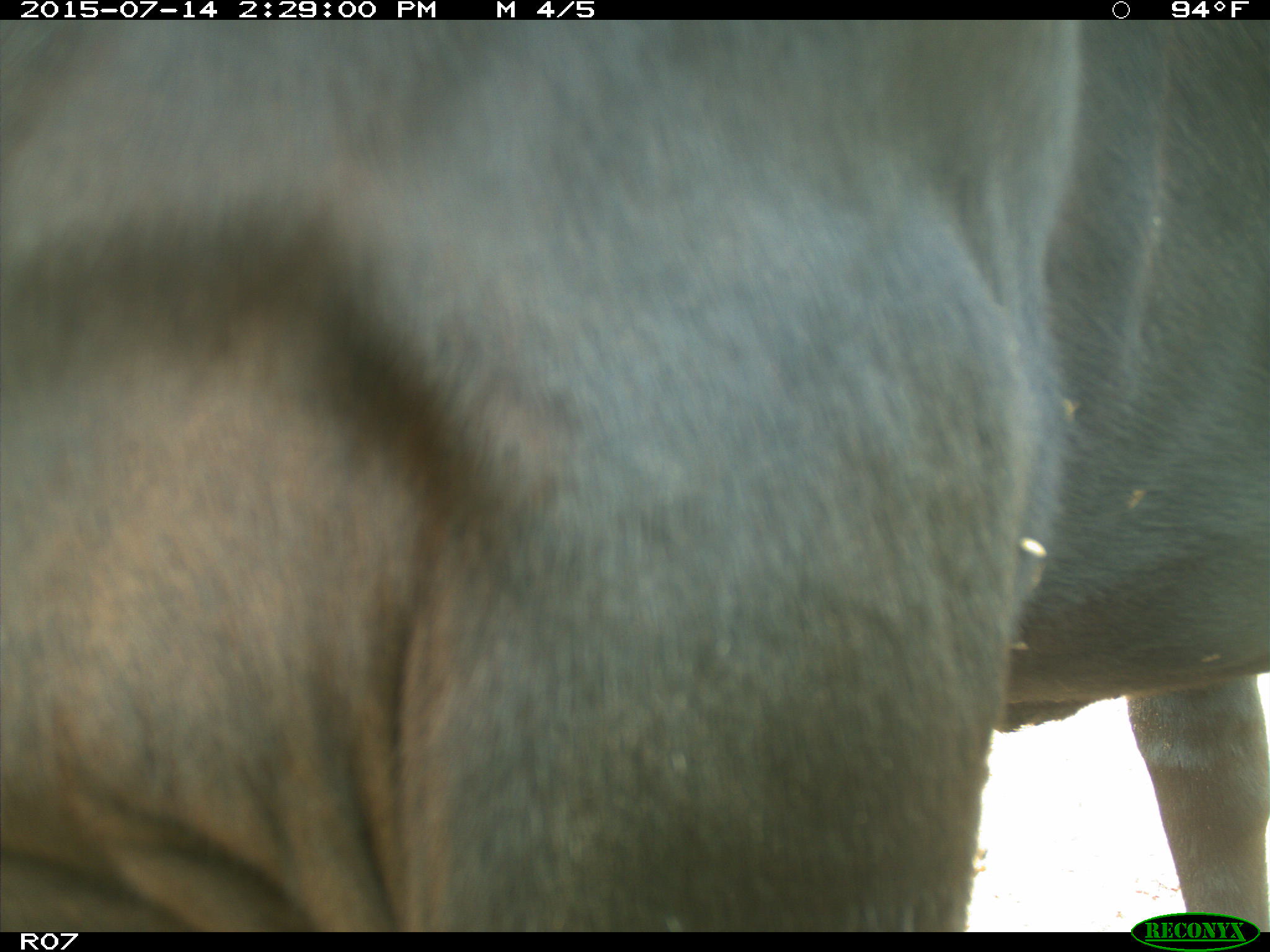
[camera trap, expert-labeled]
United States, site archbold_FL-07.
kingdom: Animalia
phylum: Chordata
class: Mammalia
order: Artiodactyla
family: Bovidae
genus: Bos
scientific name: Bos taurus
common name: domestic cow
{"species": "Bos taurus (domestic cow)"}